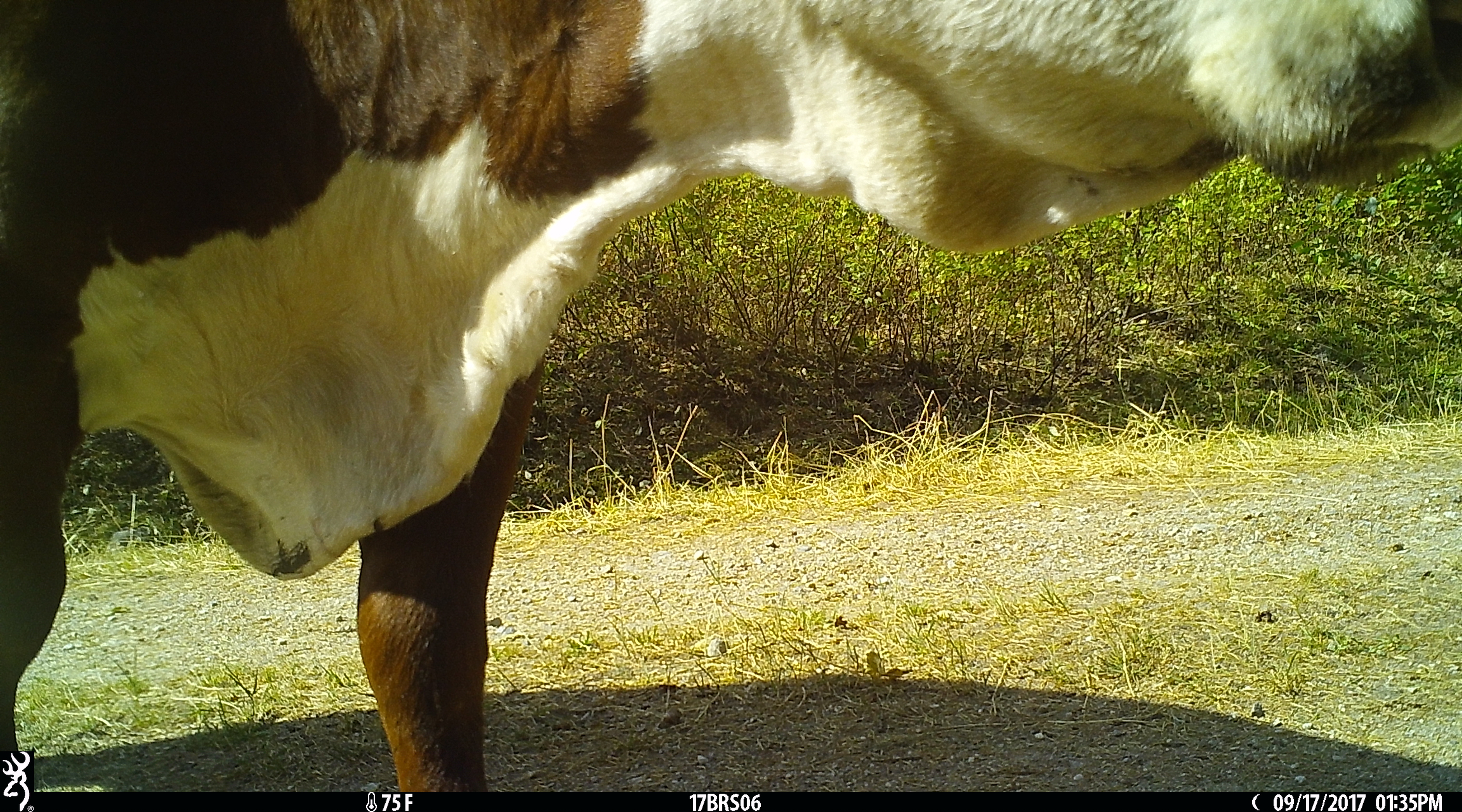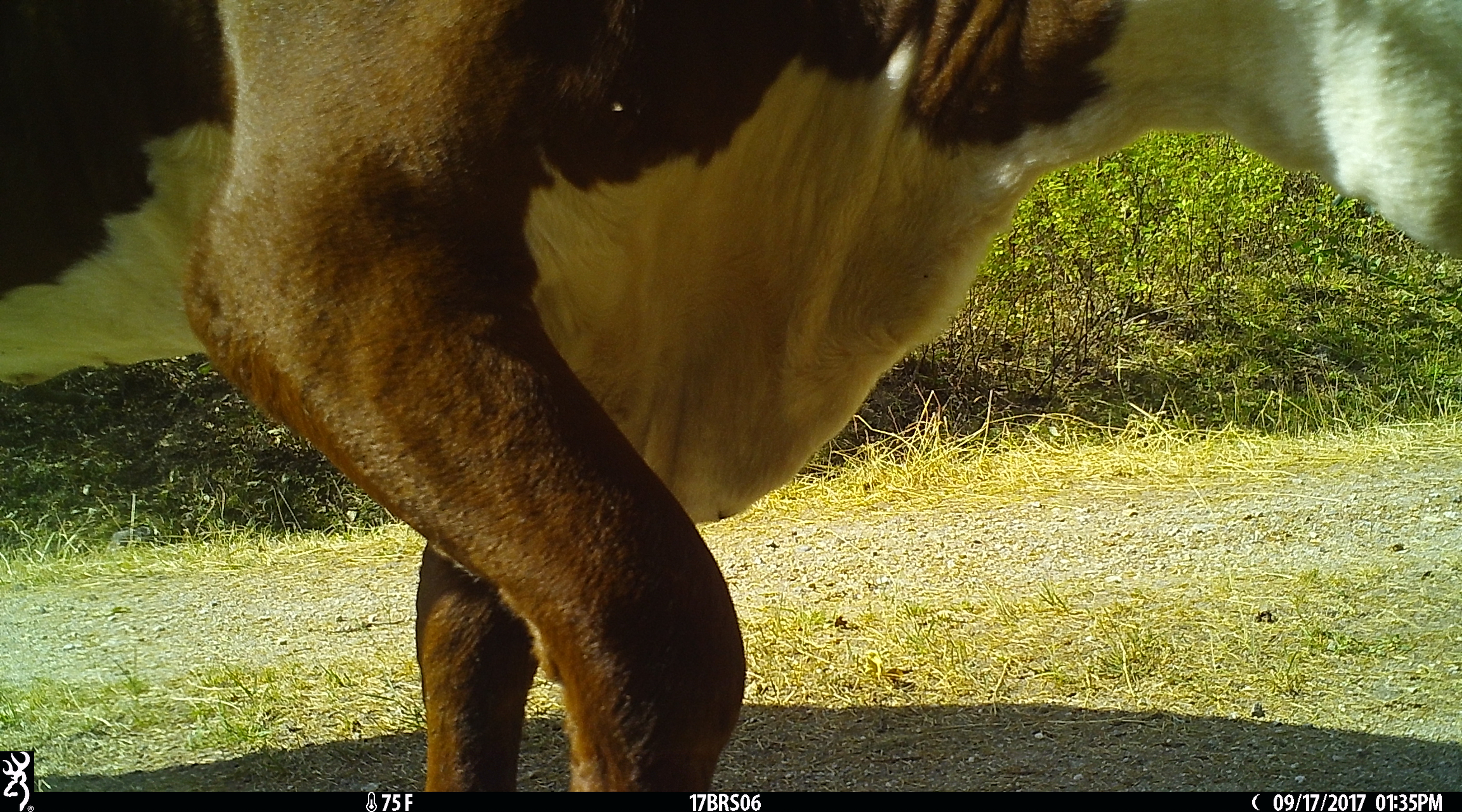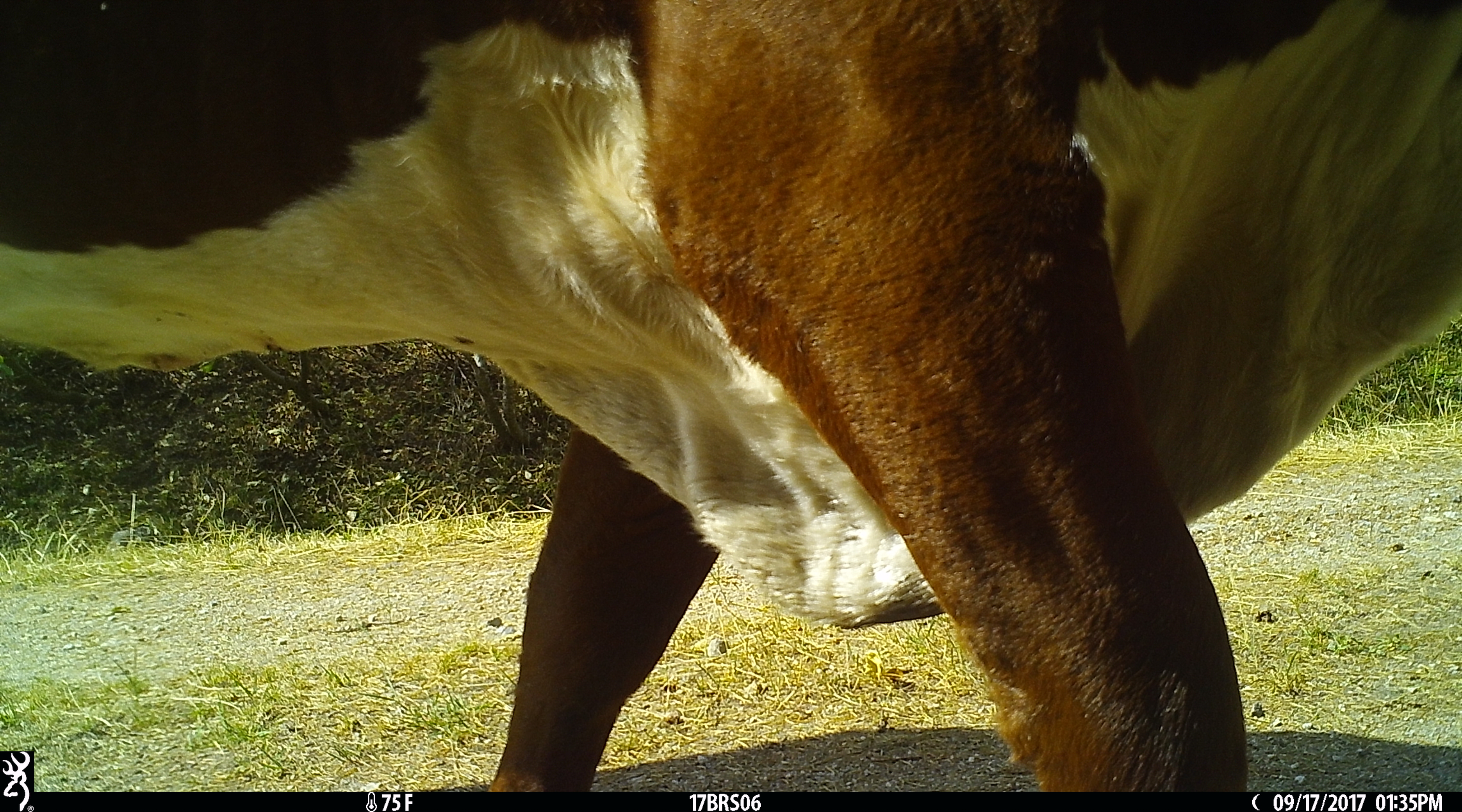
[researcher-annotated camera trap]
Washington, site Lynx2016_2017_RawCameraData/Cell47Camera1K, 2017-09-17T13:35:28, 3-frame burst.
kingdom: Animalia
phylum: Chordata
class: Mammalia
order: Artiodactyla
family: Bovidae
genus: Bos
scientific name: Bos taurus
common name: domestic cattle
Domestic cattle (Bos taurus). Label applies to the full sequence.